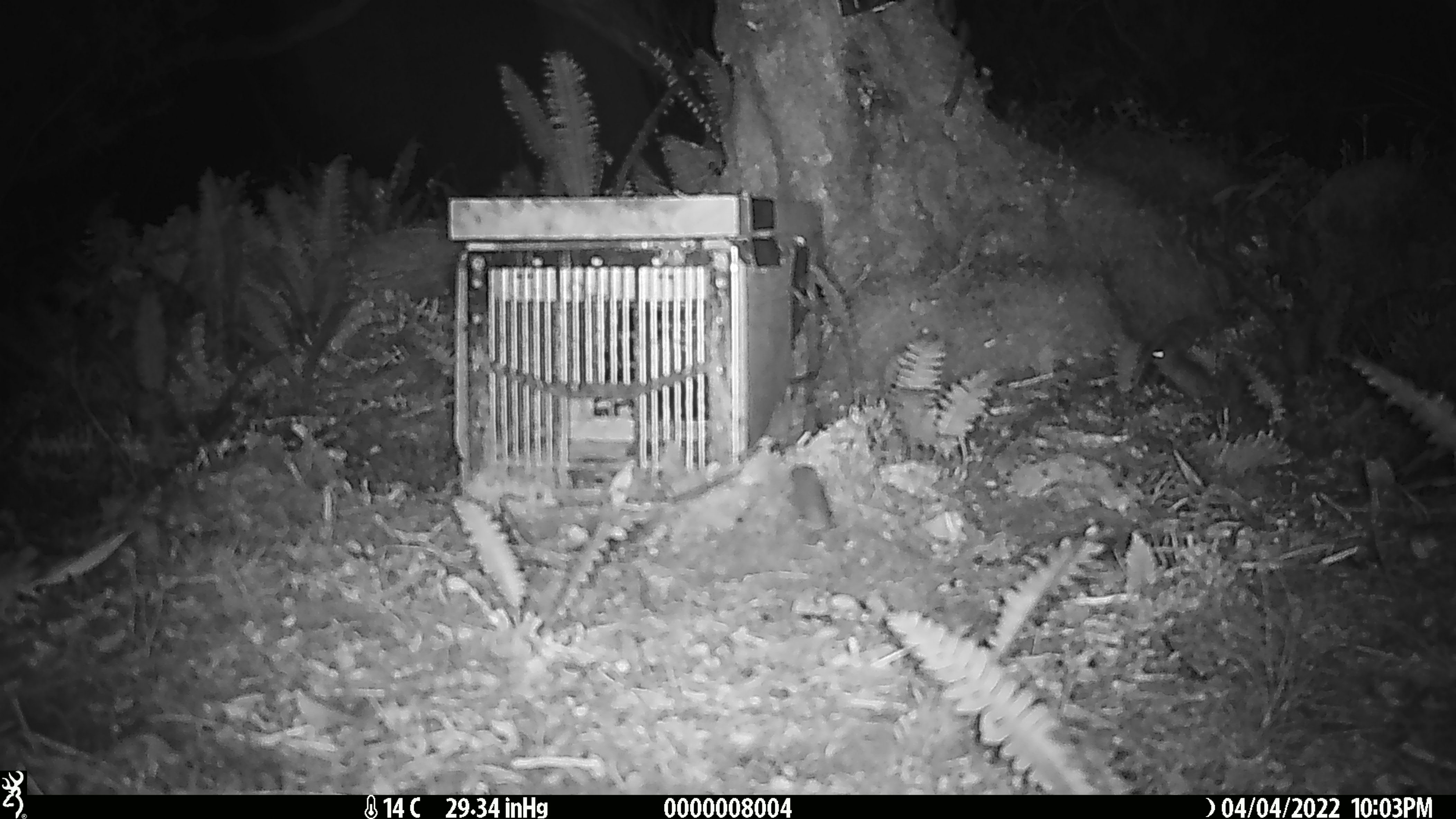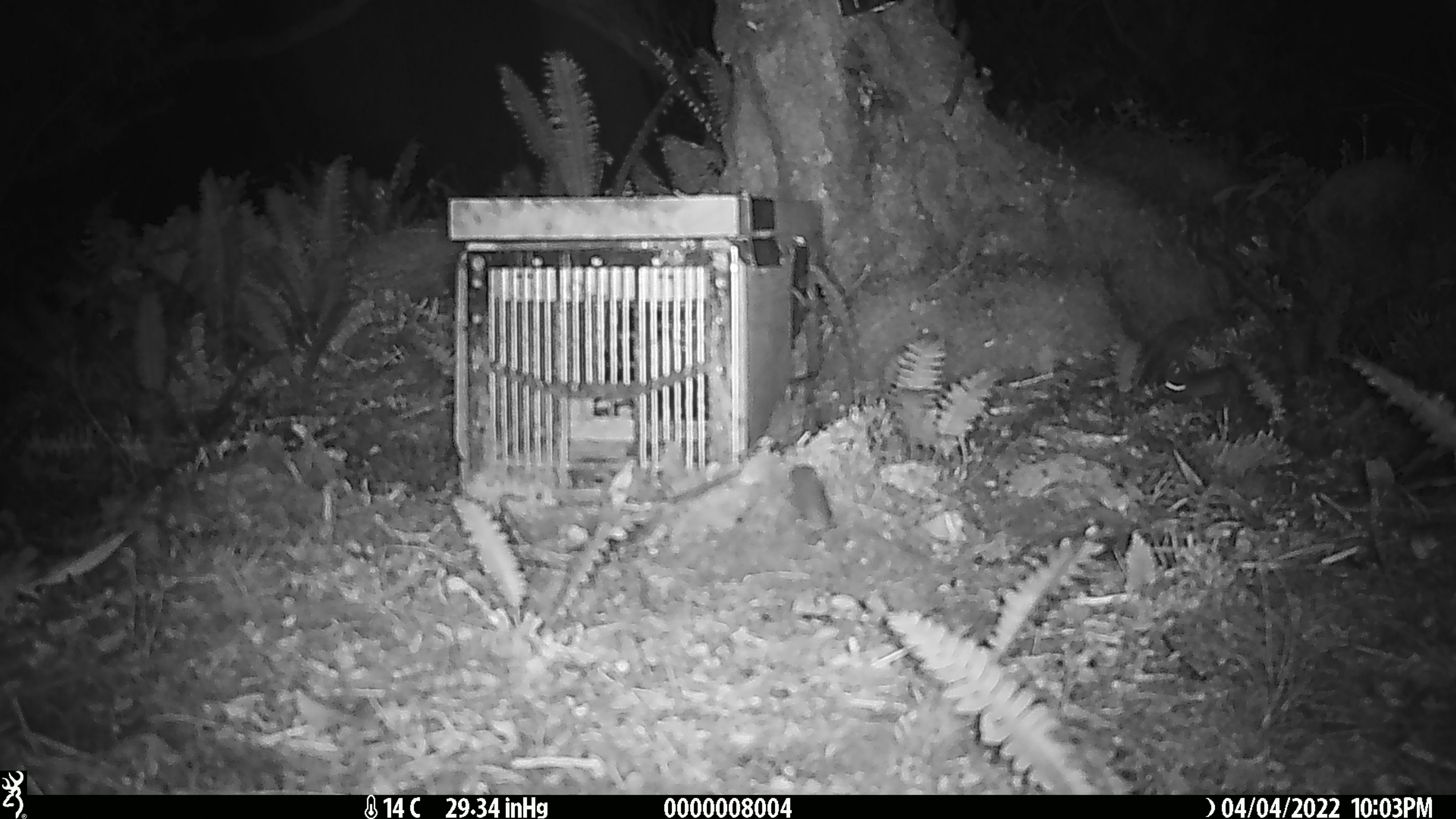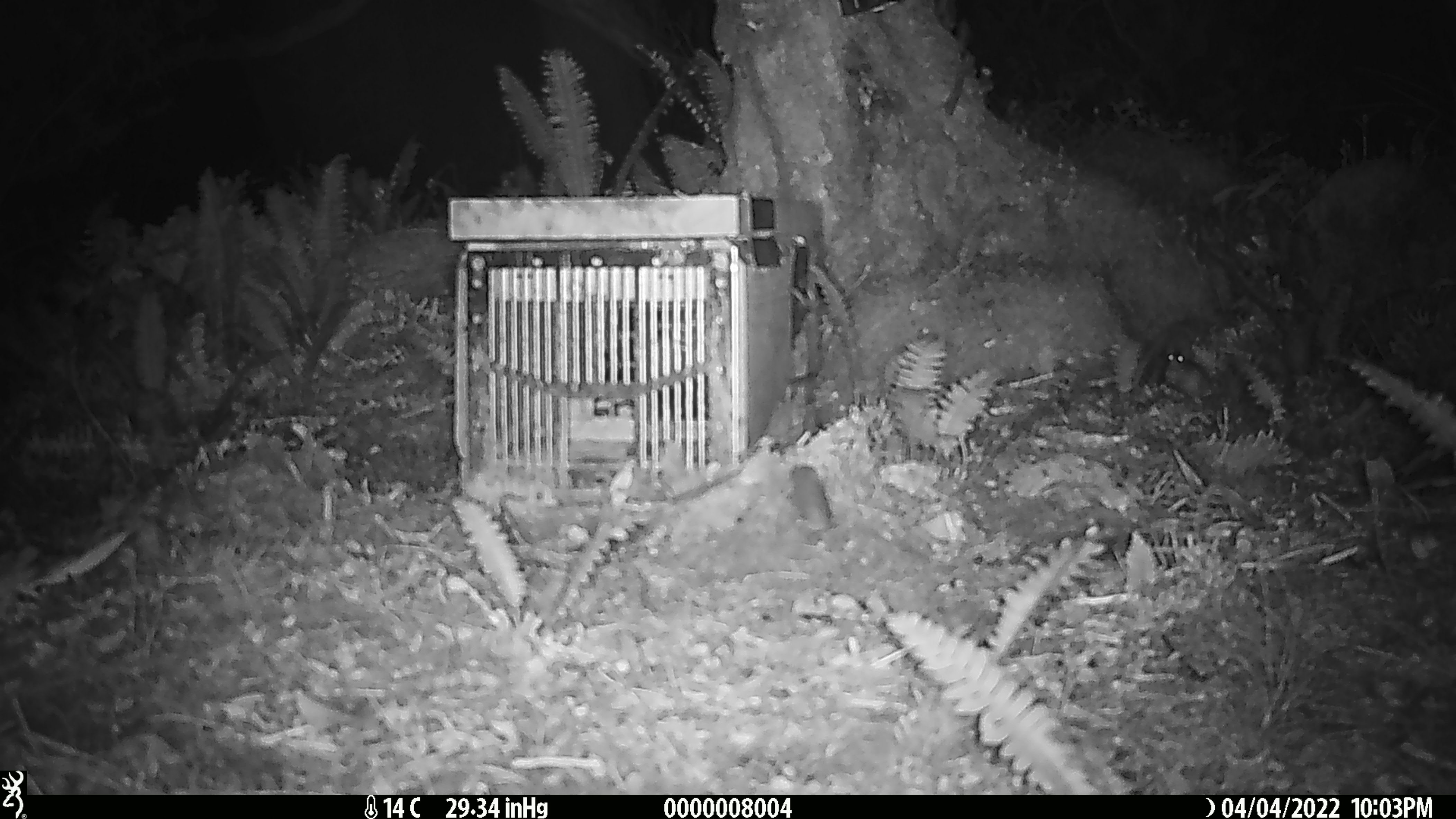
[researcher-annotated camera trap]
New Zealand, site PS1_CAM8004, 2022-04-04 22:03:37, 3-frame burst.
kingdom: Animalia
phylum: Chordata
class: Mammalia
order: Rodentia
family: Muridae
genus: Mus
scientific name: Mus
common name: mouse